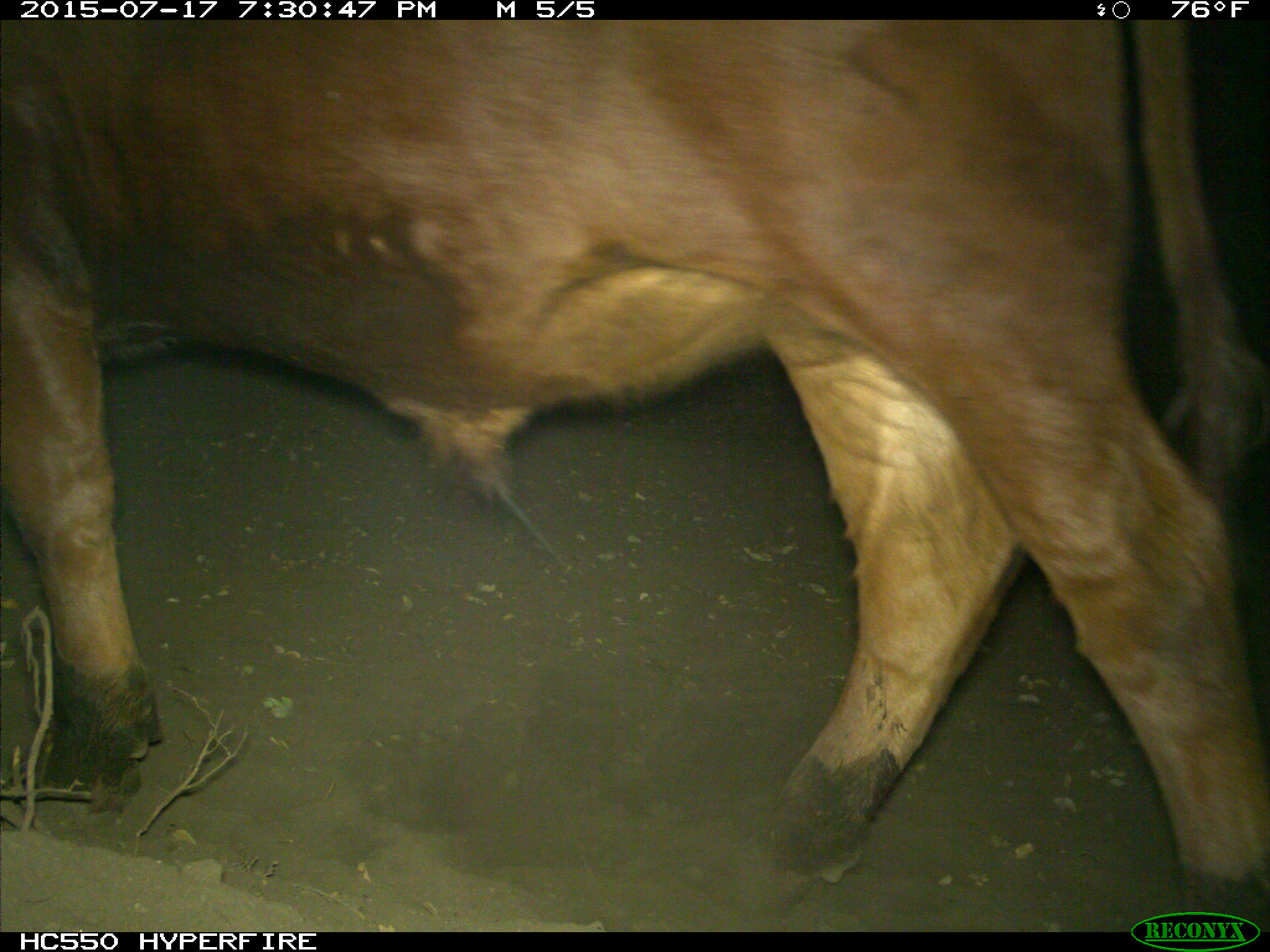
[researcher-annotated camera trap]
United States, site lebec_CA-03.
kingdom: Animalia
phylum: Chordata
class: Mammalia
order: Artiodactyla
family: Bovidae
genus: Bos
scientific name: Bos taurus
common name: domestic cow